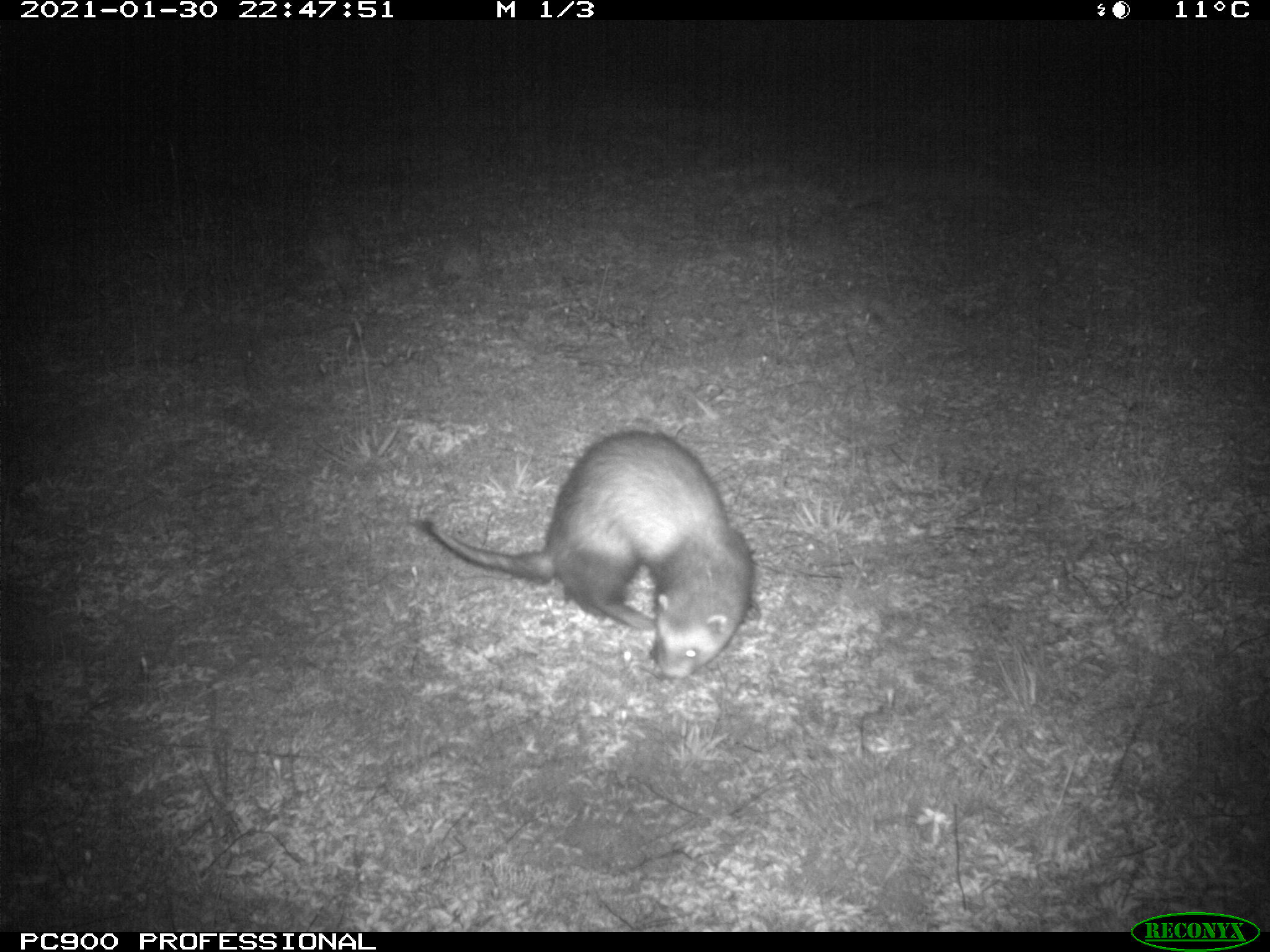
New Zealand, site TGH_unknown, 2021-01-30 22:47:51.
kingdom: Animalia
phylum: Chordata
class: Mammalia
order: Carnivora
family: Mustelidae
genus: Mustela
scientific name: Mustela furo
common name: ferret